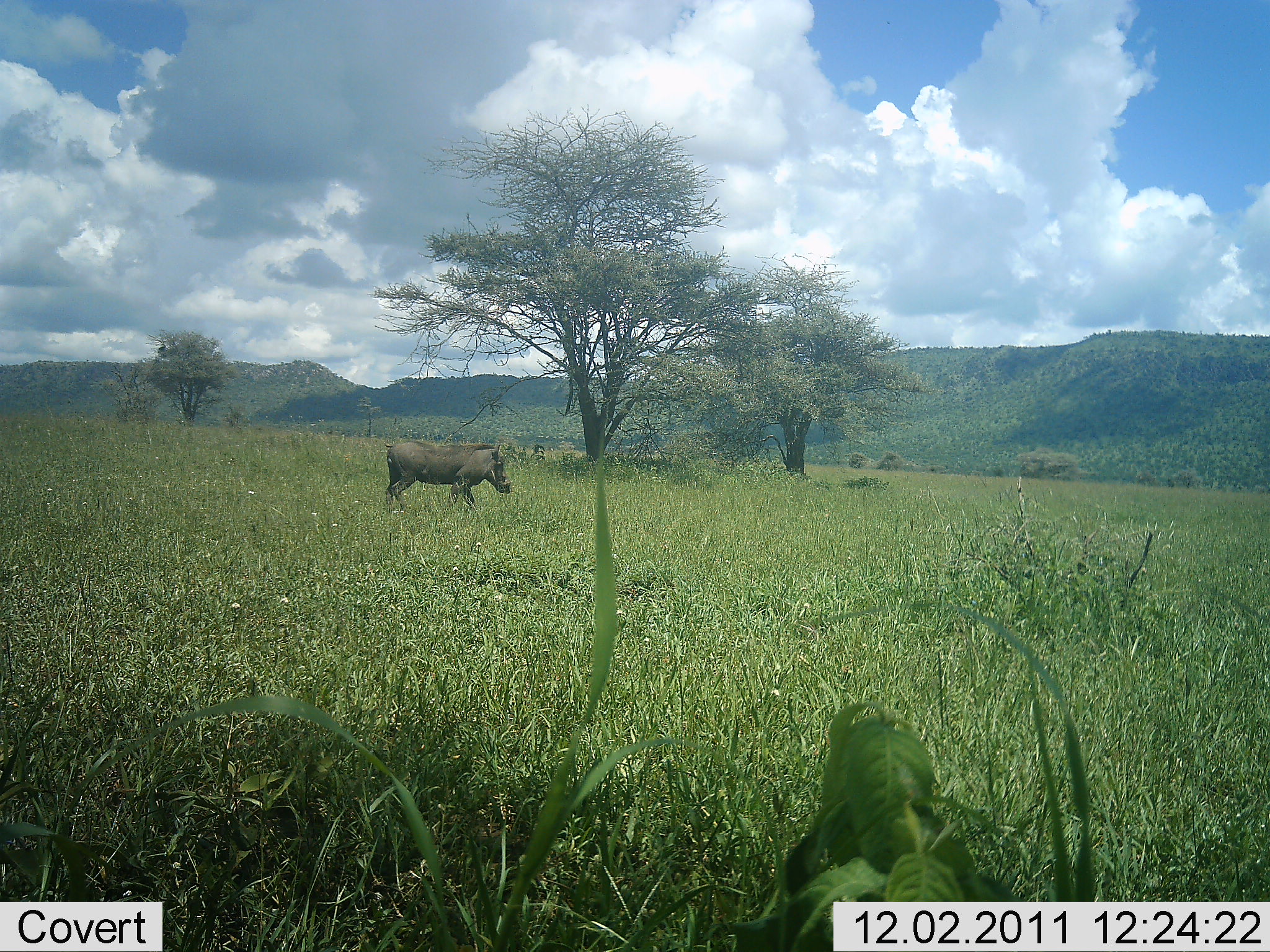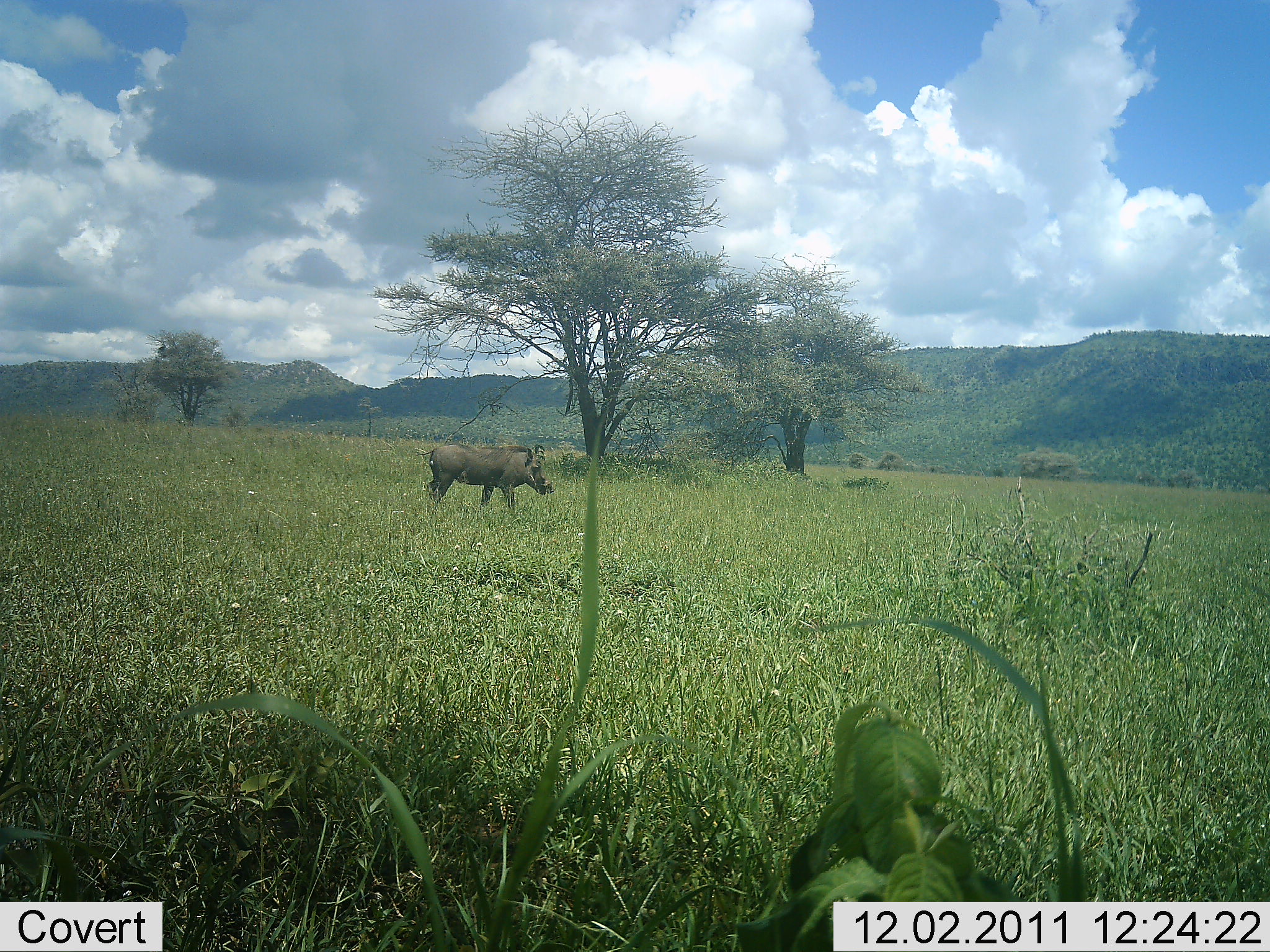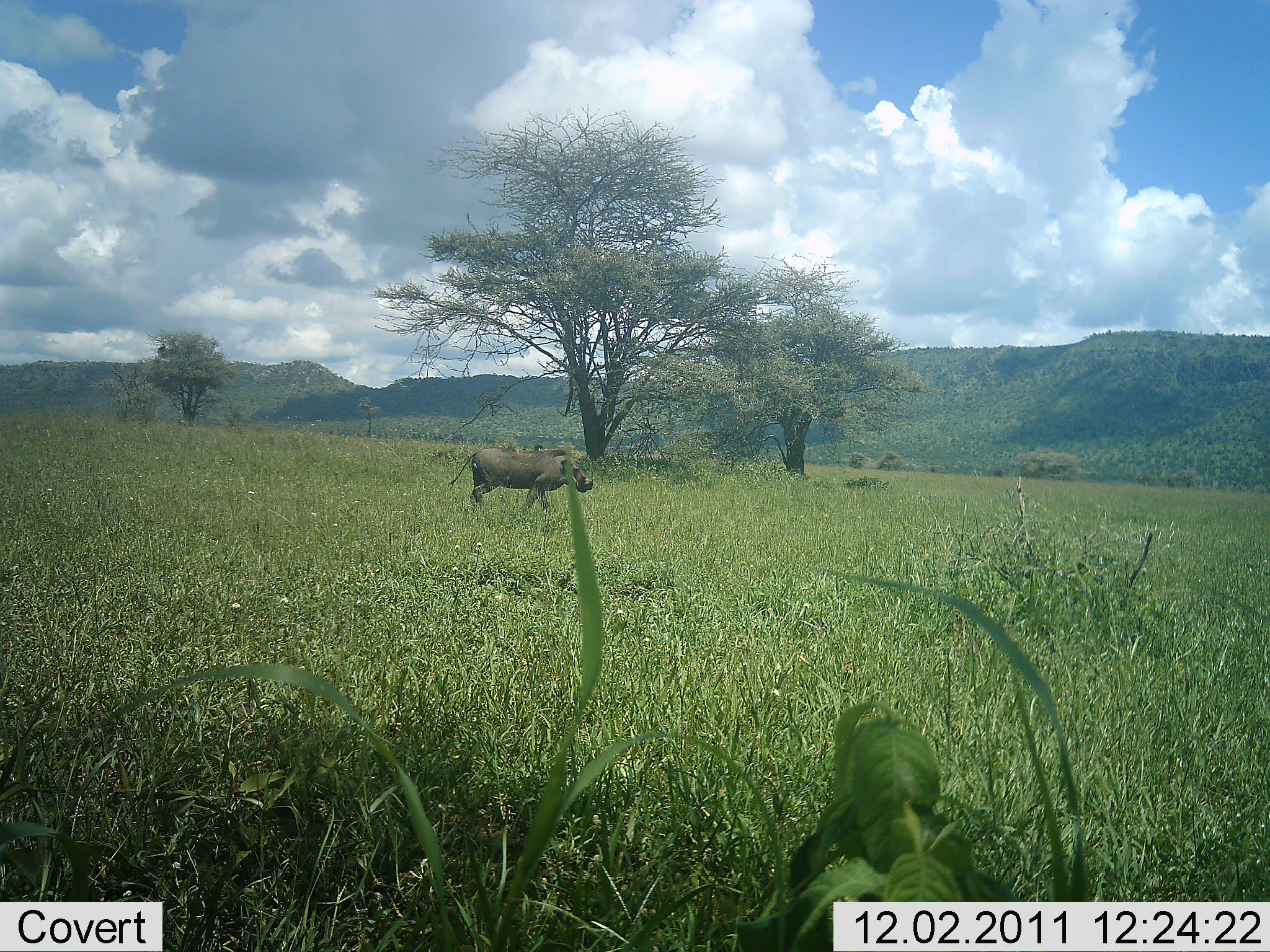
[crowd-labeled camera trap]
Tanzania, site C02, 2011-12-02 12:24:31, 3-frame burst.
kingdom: Animalia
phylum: Chordata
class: Mammalia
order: Artiodactyla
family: Suidae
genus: Phacochoerus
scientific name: Phacochoerus africanus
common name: warthog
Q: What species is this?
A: Warthog (Phacochoerus africanus).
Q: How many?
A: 1.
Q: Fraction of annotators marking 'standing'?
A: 14%.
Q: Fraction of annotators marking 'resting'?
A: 0%.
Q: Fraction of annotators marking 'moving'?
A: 90%.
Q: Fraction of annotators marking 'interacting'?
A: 0%.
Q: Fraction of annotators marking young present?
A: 0%.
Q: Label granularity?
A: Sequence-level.